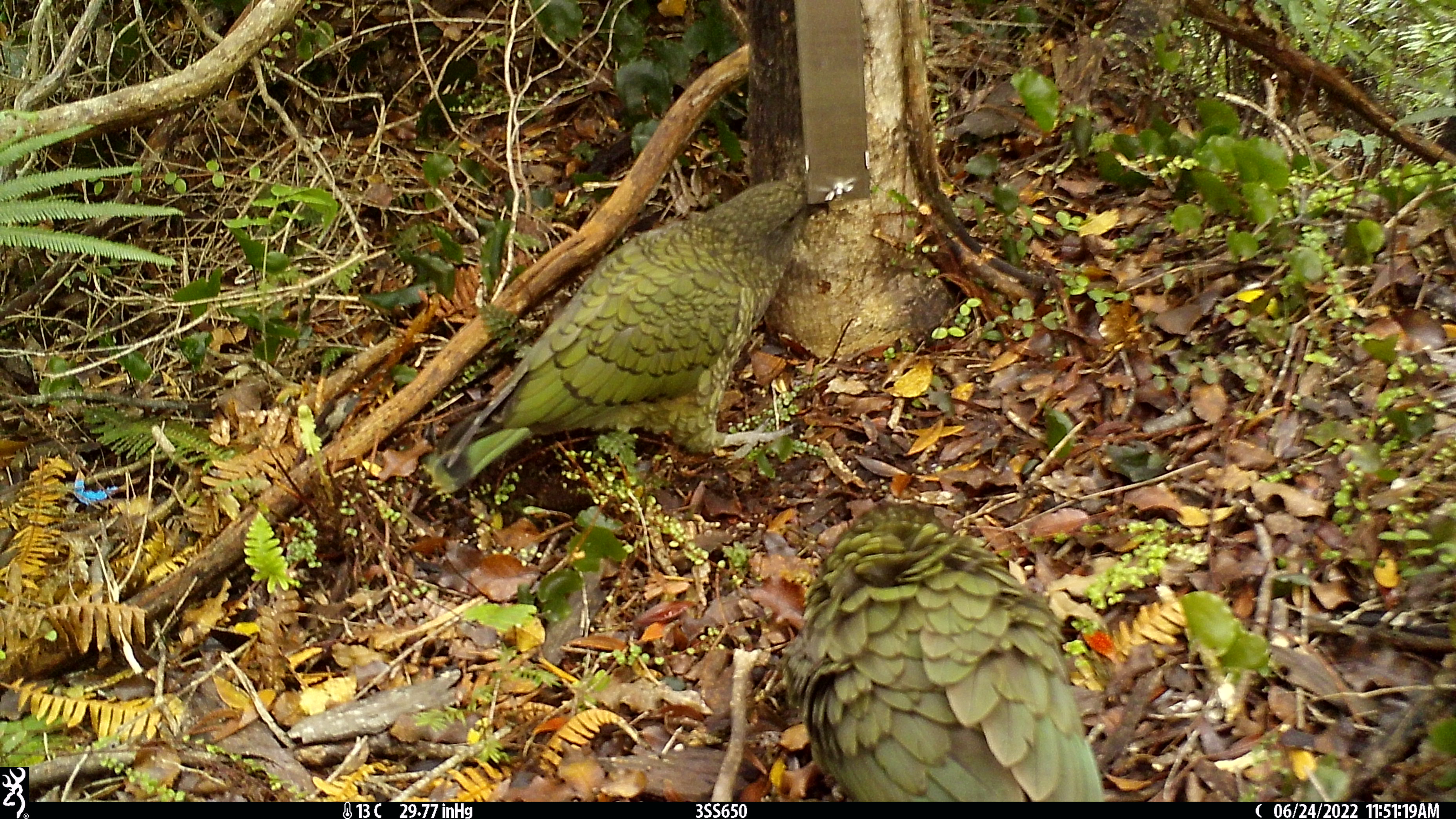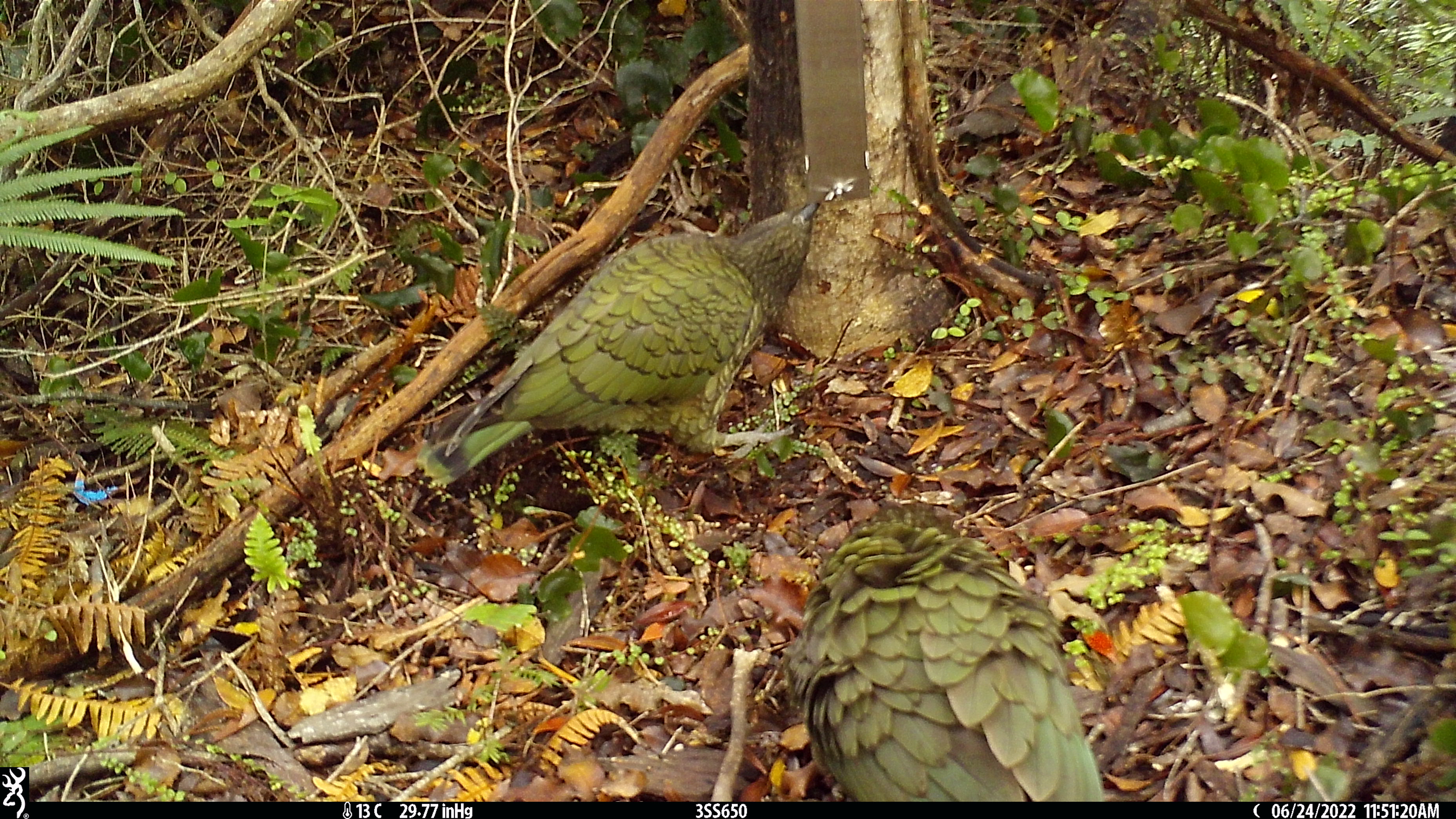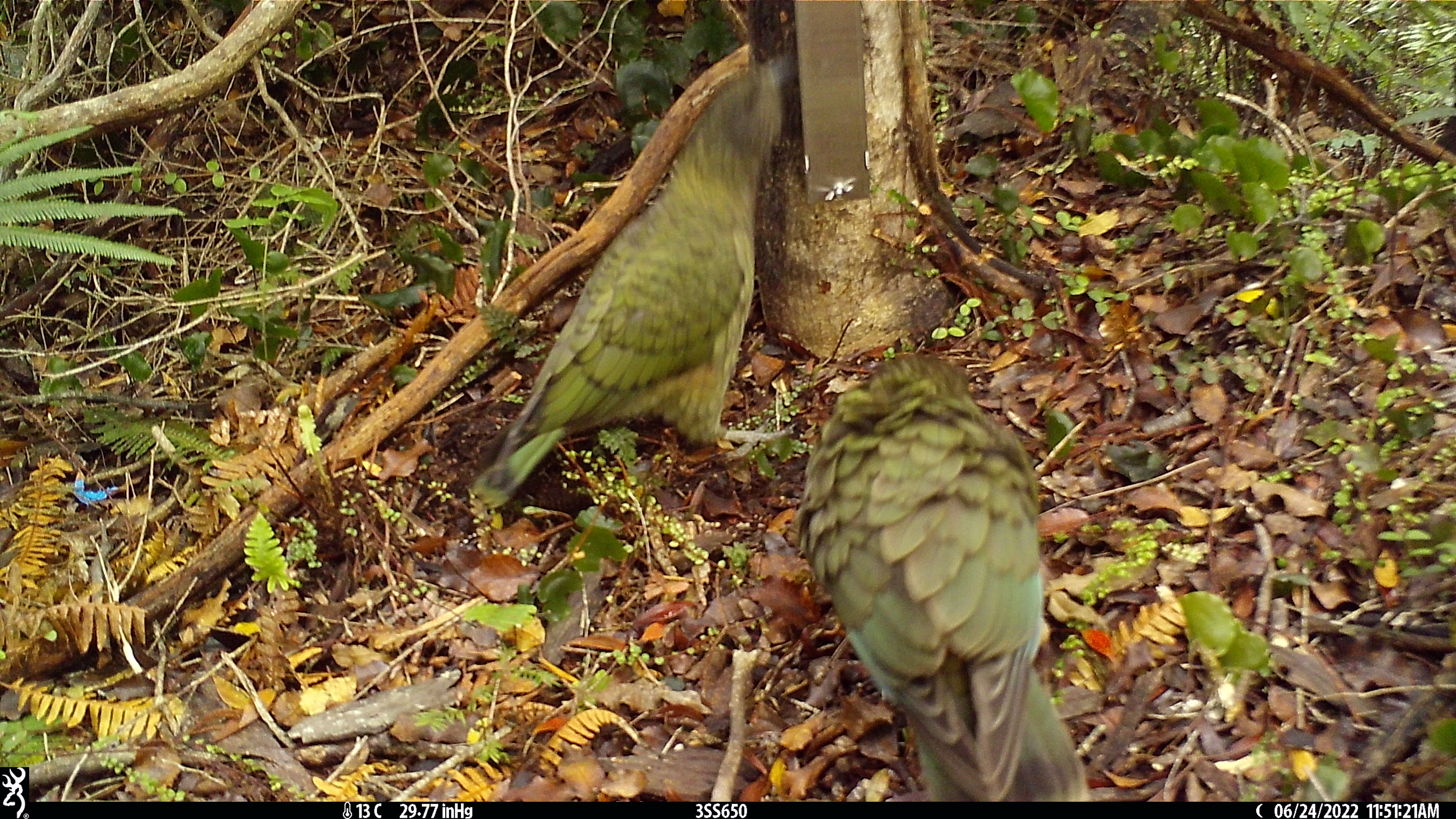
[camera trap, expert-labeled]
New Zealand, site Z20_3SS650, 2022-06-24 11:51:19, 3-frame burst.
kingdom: Animalia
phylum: Chordata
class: Aves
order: Psittaciformes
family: Strigopidae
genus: Nestor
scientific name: Nestor notabilis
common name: kea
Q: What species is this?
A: Kea (Nestor notabilis).